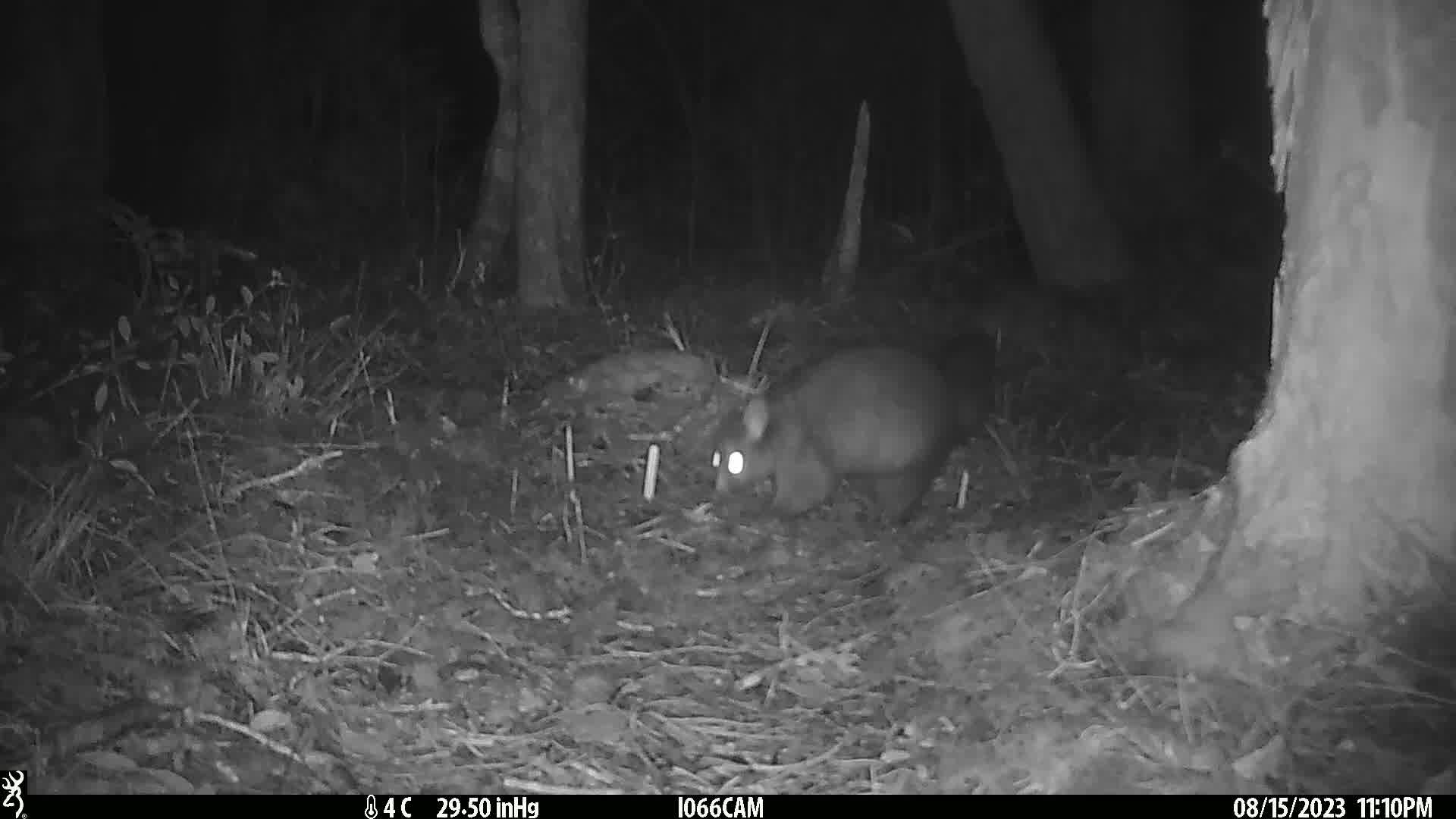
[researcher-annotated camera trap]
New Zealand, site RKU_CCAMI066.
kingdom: Animalia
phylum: Chordata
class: Mammalia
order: Diprotodontia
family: Phalangeridae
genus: Trichosurus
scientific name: Trichosurus vulpecula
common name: common brushtail possum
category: possum